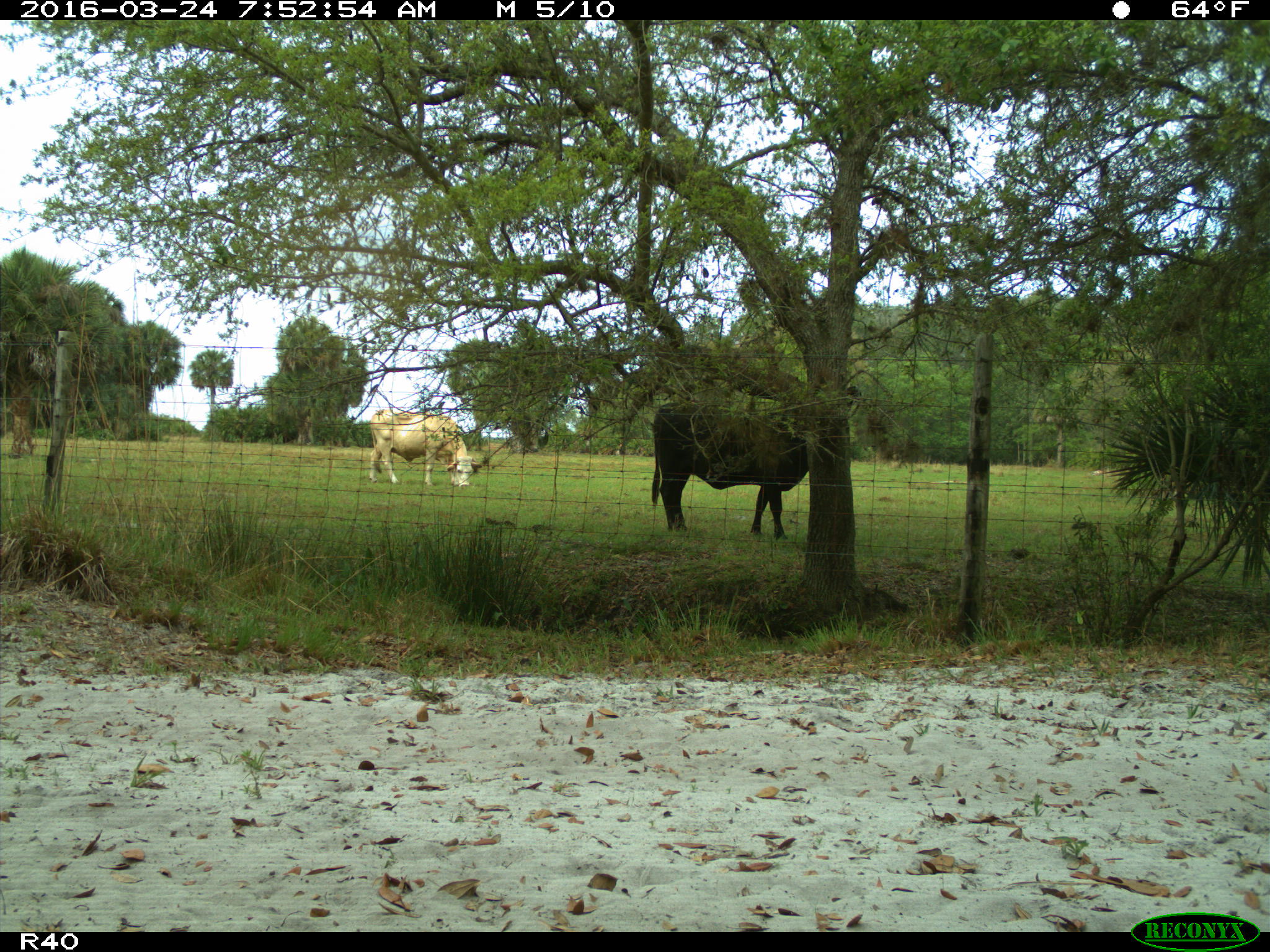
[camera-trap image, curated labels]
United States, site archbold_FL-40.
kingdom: Animalia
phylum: Chordata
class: Mammalia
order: Artiodactyla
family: Bovidae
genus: Bos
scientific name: Bos taurus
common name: domestic cow